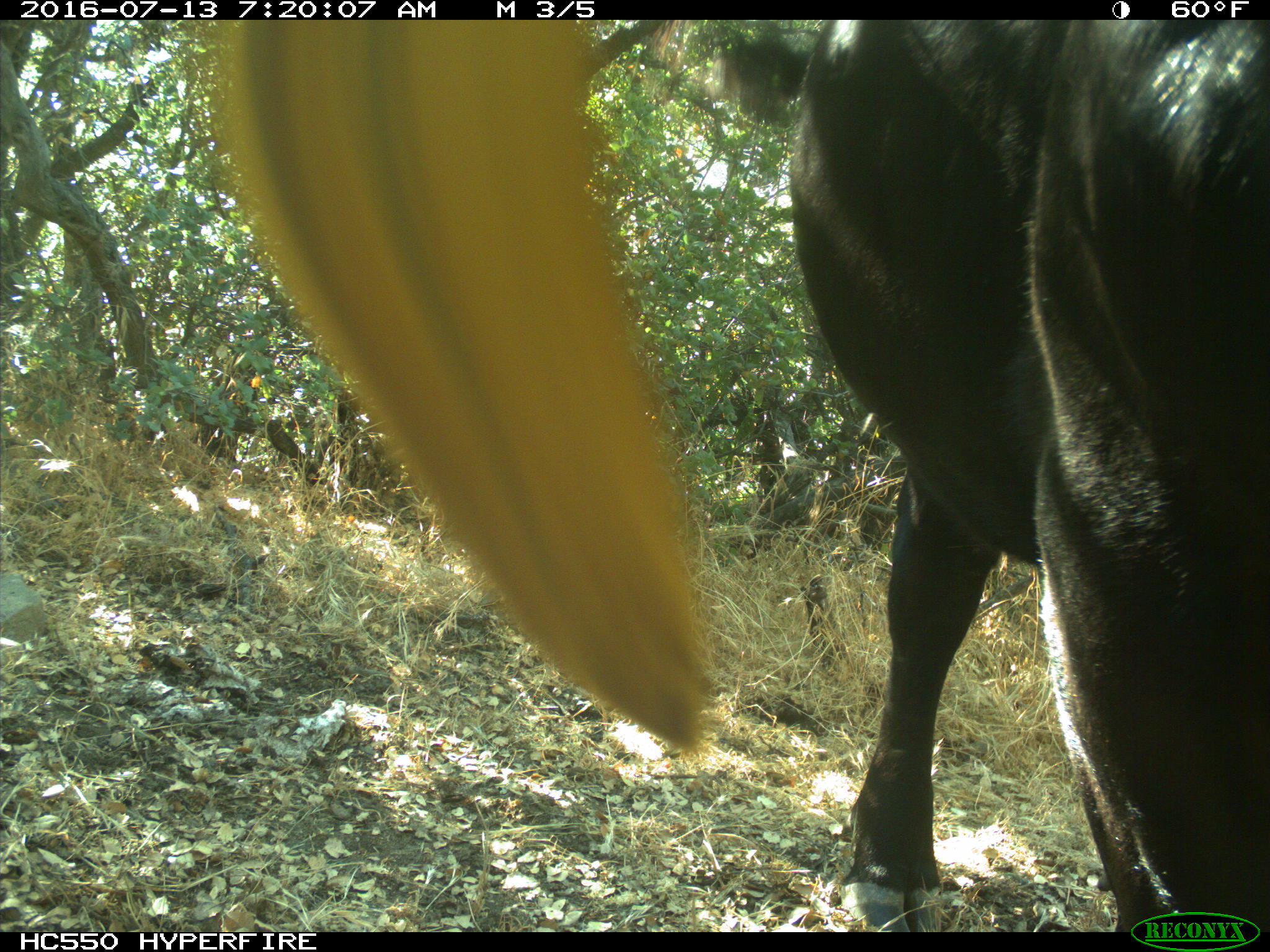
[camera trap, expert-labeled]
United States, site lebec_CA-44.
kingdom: Animalia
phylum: Chordata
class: Mammalia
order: Artiodactyla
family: Bovidae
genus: Bos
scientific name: Bos taurus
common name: domestic cow